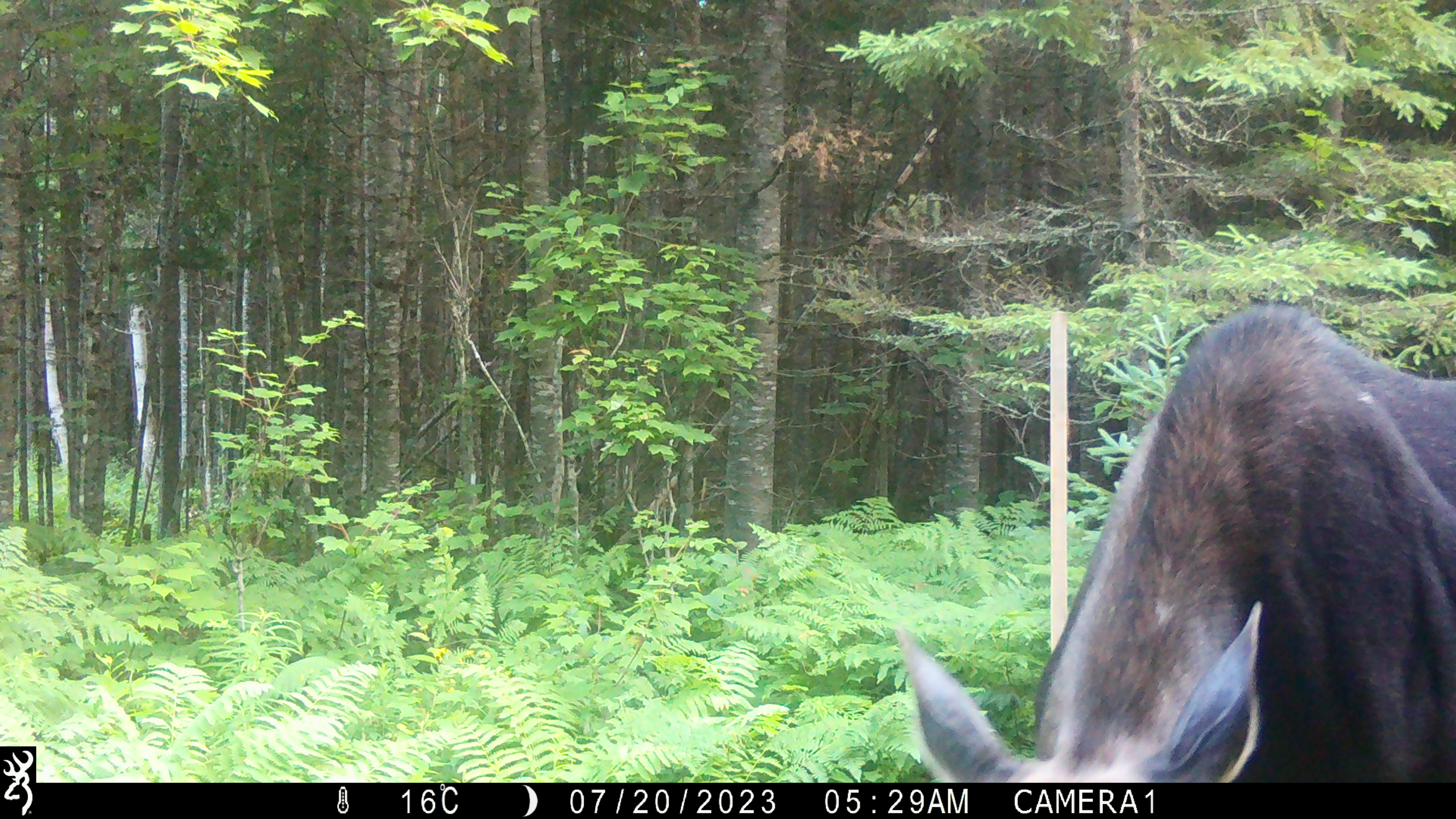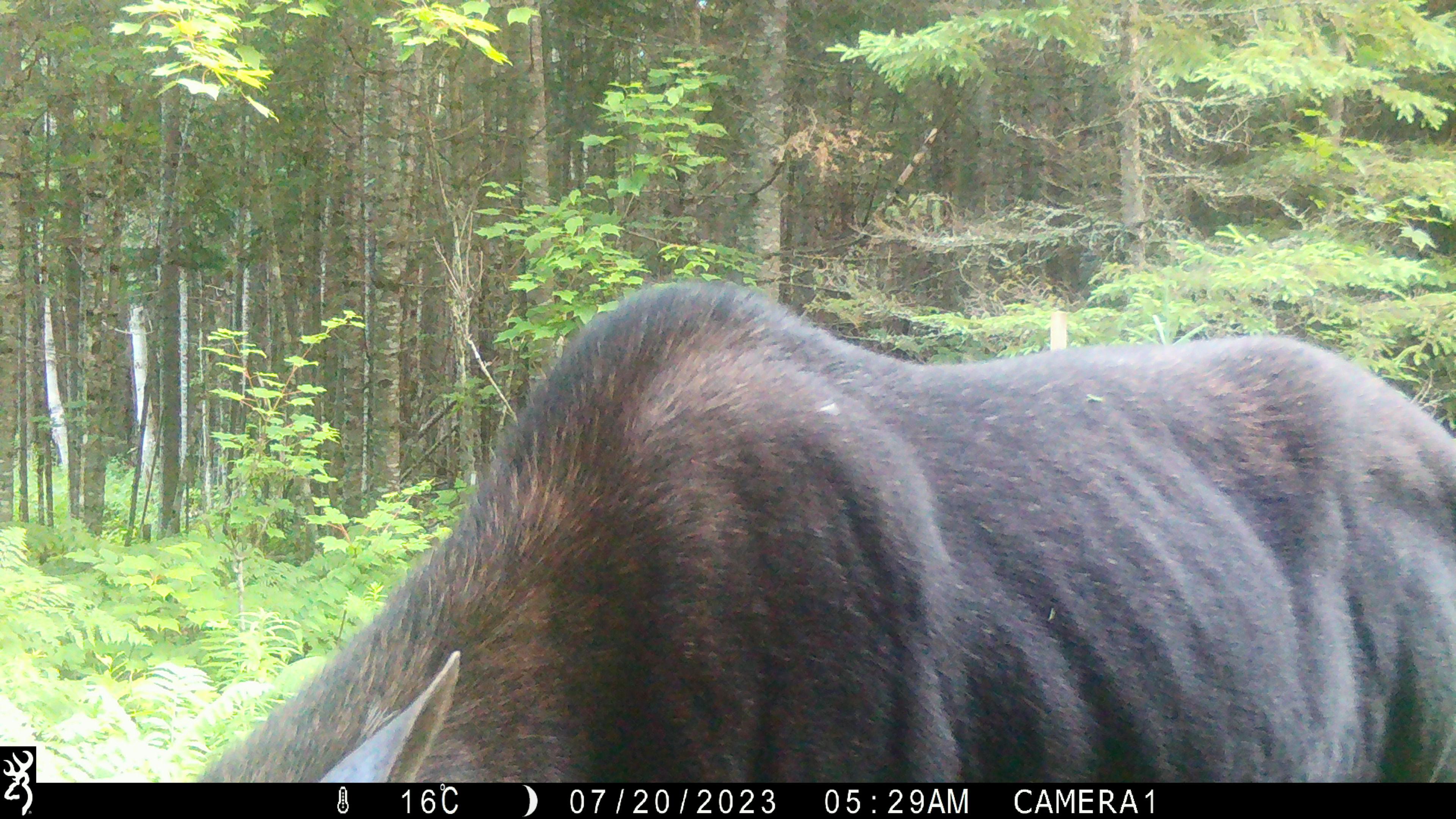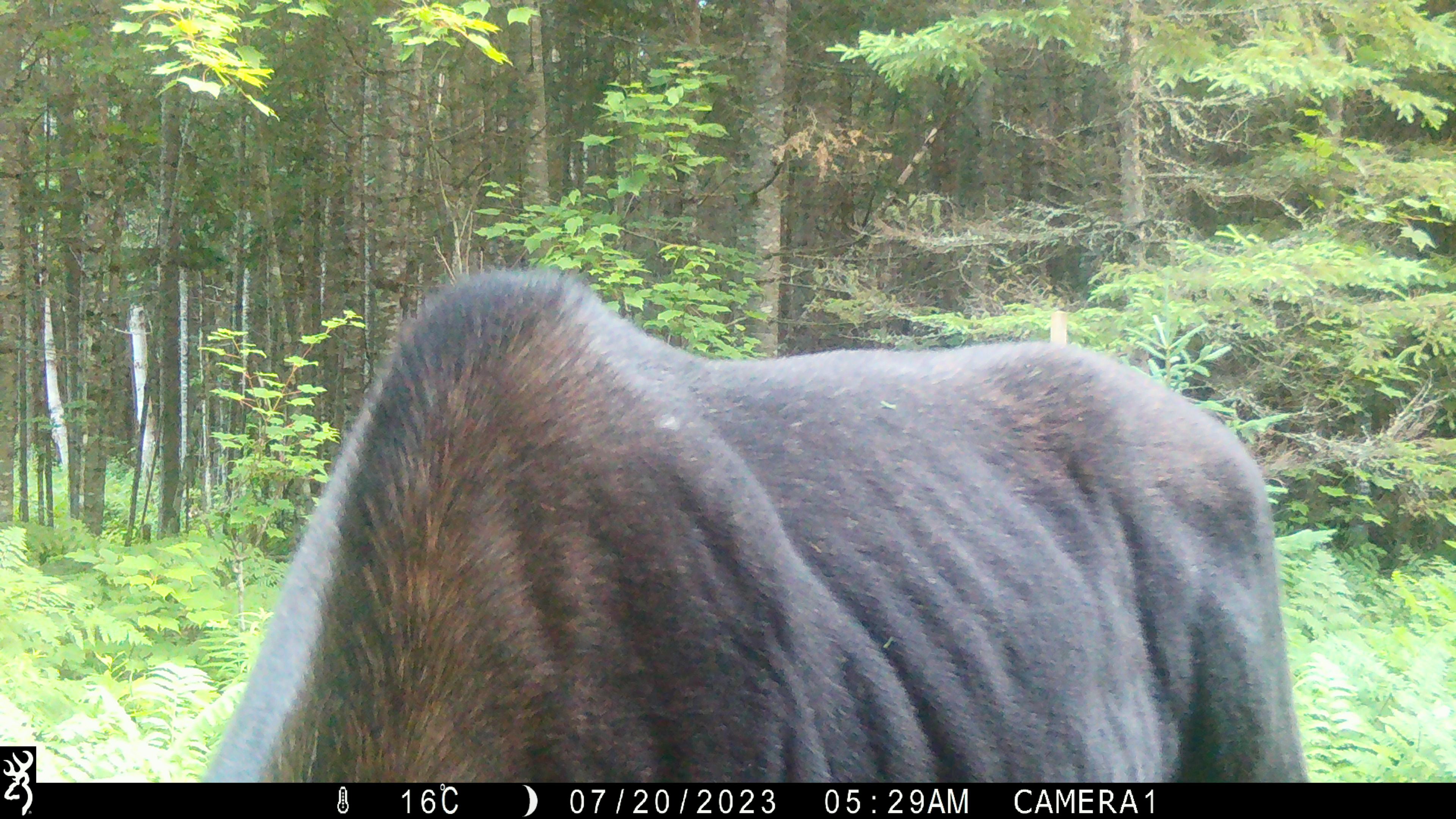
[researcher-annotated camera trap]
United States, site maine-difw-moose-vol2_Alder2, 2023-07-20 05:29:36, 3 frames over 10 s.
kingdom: Animalia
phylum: Chordata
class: Mammalia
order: Artiodactyla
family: Cervidae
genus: Alces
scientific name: Alces alces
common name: moose